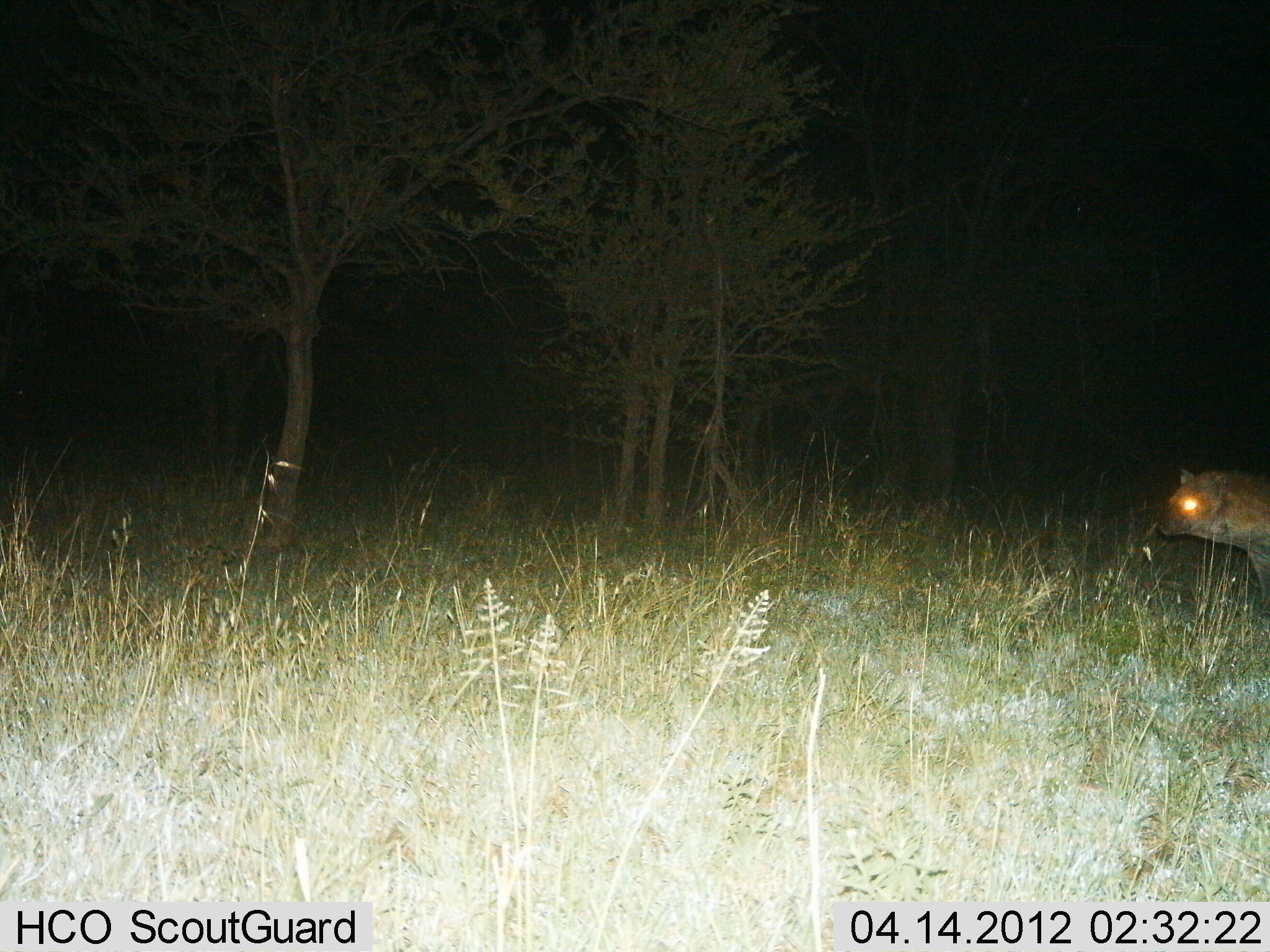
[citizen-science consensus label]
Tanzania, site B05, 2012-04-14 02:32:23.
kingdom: Animalia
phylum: Chordata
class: Mammalia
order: Carnivora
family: Hyaenidae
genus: Crocuta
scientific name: Crocuta crocuta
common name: spotted hyena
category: hyenaspotted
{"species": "hyenaspotted (spotted hyena) (Crocuta crocuta)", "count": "1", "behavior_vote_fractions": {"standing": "70%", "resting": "0%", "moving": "30%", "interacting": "0%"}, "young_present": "0%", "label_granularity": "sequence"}